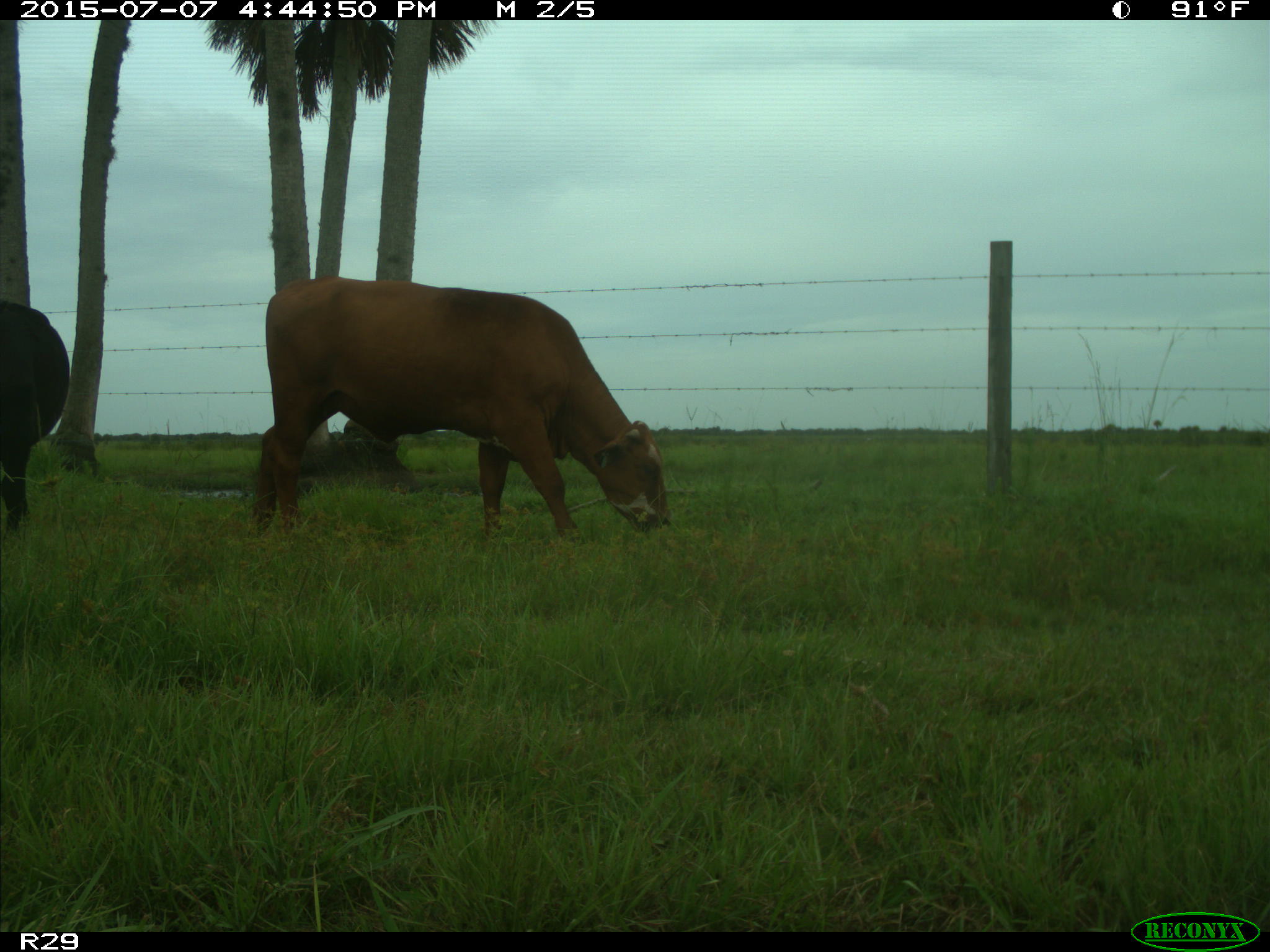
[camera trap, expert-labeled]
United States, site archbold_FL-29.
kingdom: Animalia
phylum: Chordata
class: Mammalia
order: Artiodactyla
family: Bovidae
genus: Bos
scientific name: Bos taurus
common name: domestic cow